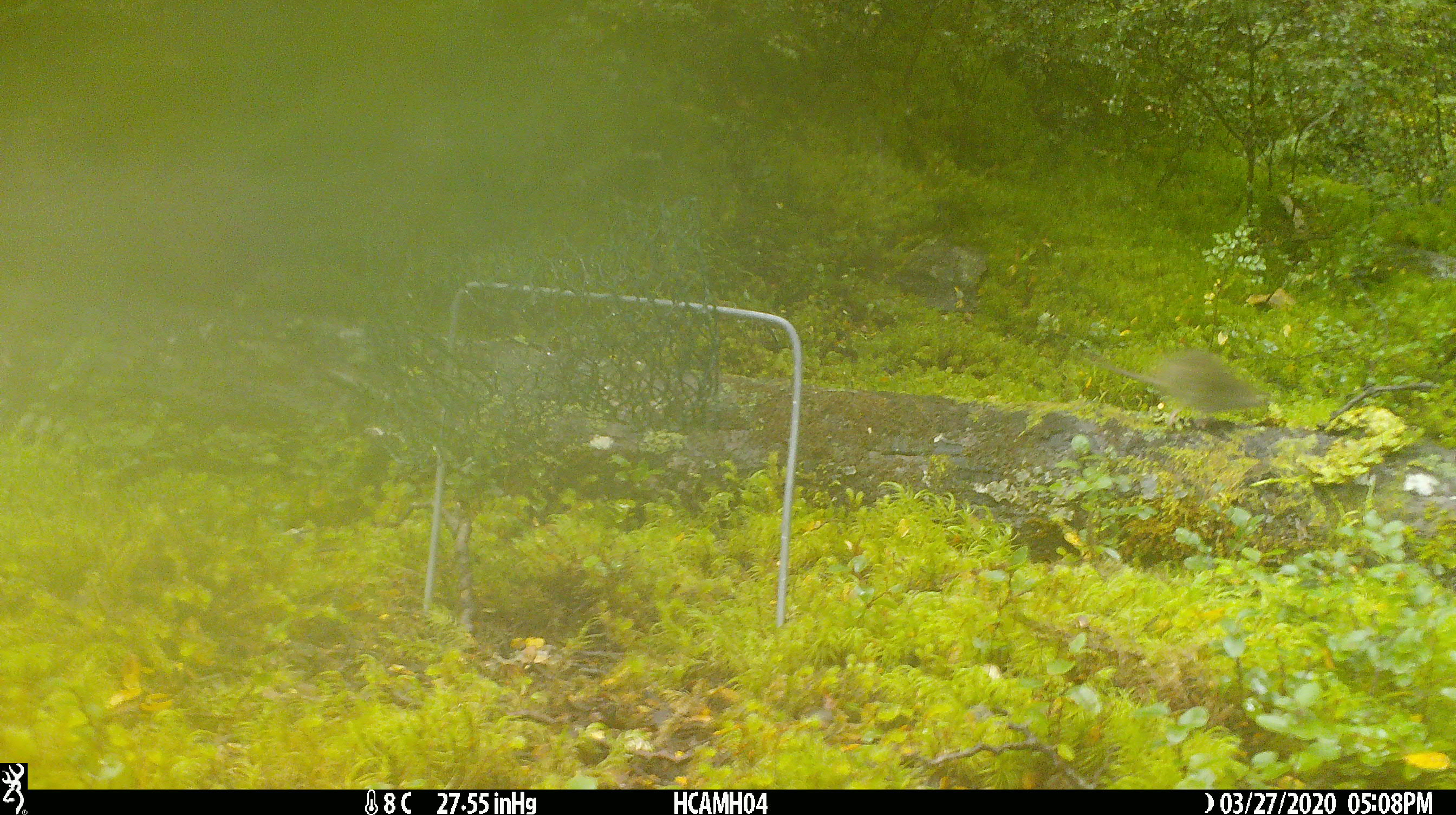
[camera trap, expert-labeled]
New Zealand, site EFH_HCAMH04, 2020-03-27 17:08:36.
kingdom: Animalia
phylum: Chordata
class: Mammalia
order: Rodentia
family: Muridae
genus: Mus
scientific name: Mus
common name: mouse